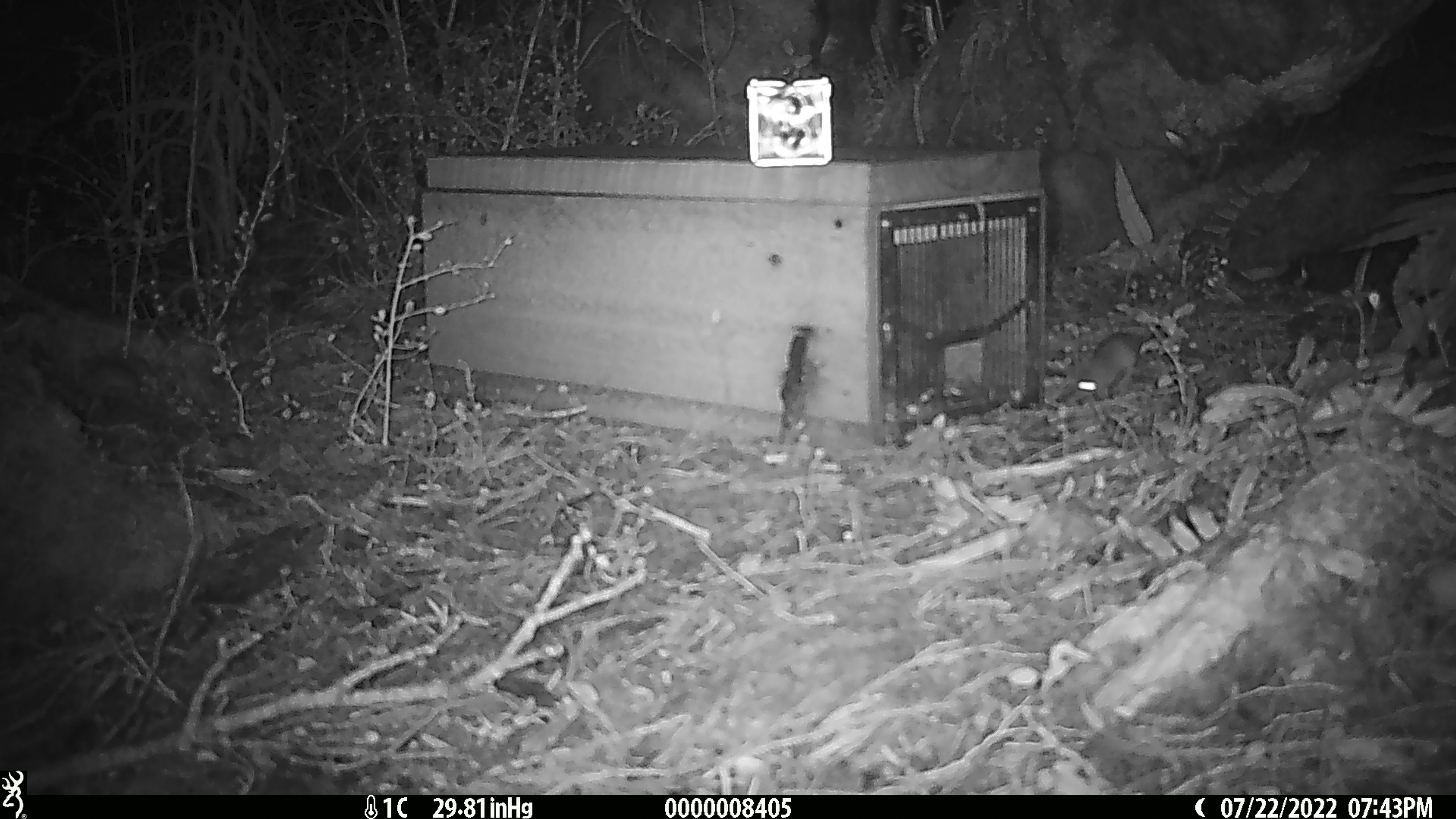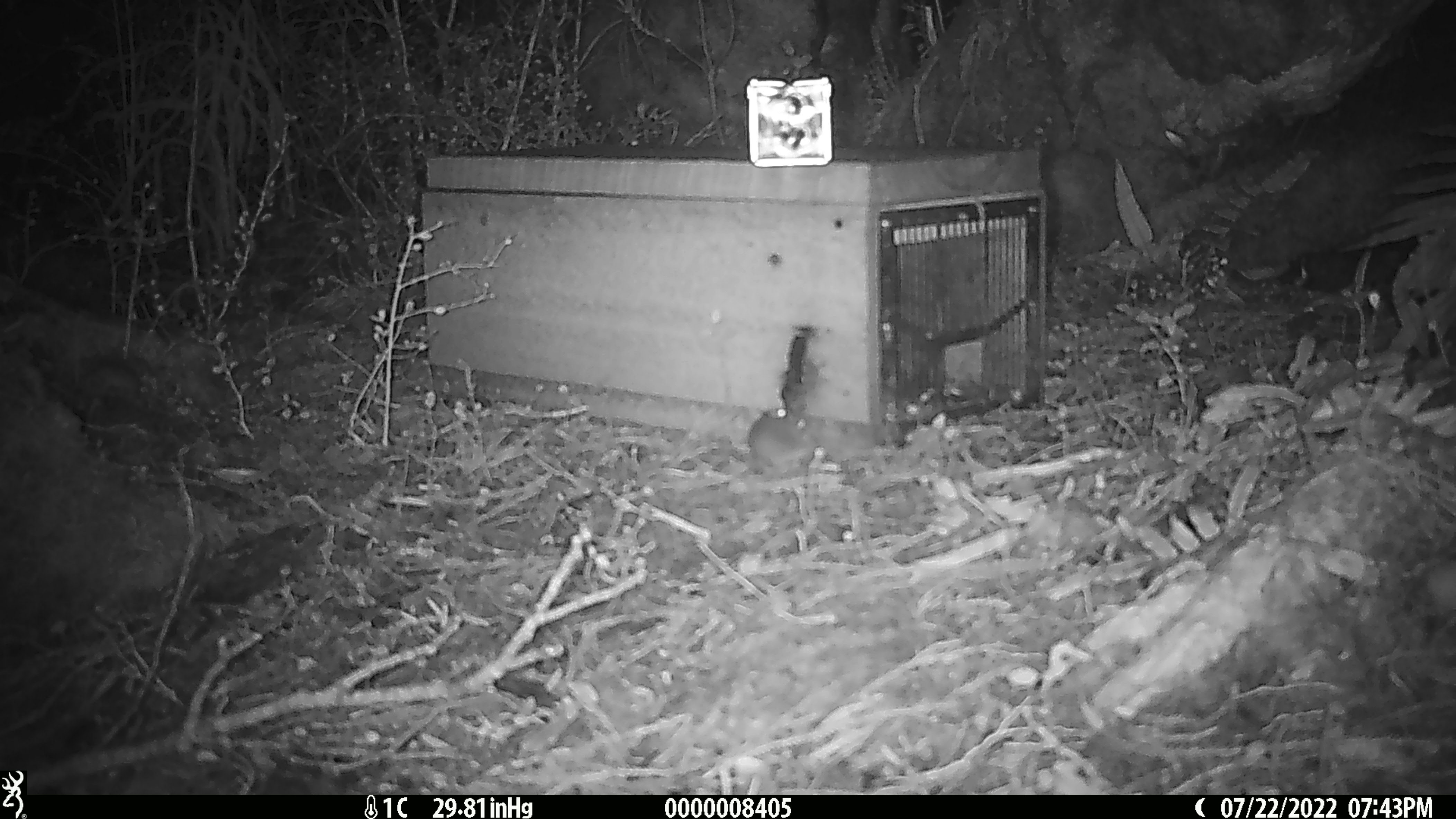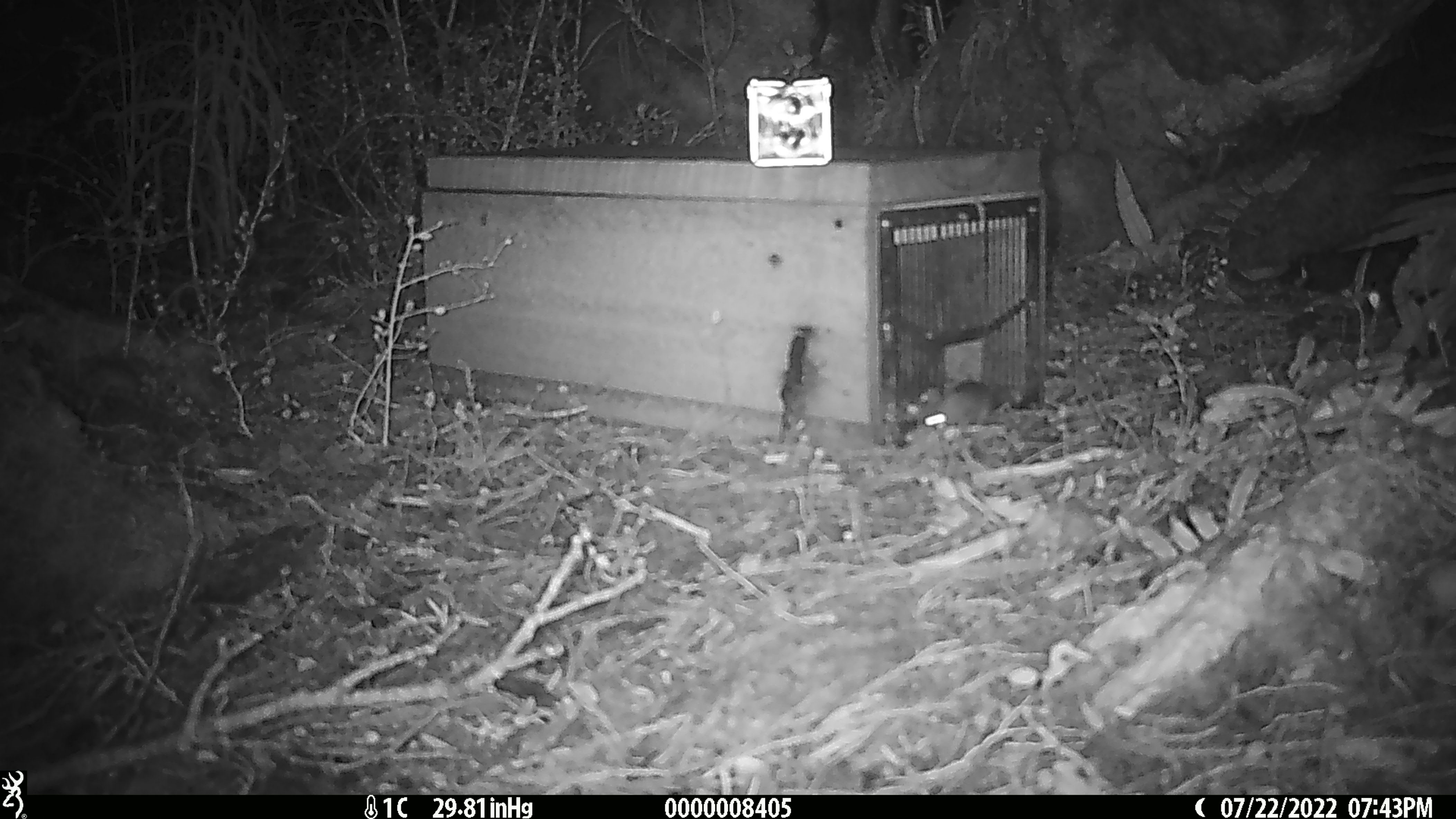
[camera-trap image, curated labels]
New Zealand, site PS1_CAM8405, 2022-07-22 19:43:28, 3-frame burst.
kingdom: Animalia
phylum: Chordata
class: Mammalia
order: Rodentia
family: Muridae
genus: Mus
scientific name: Mus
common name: mouse